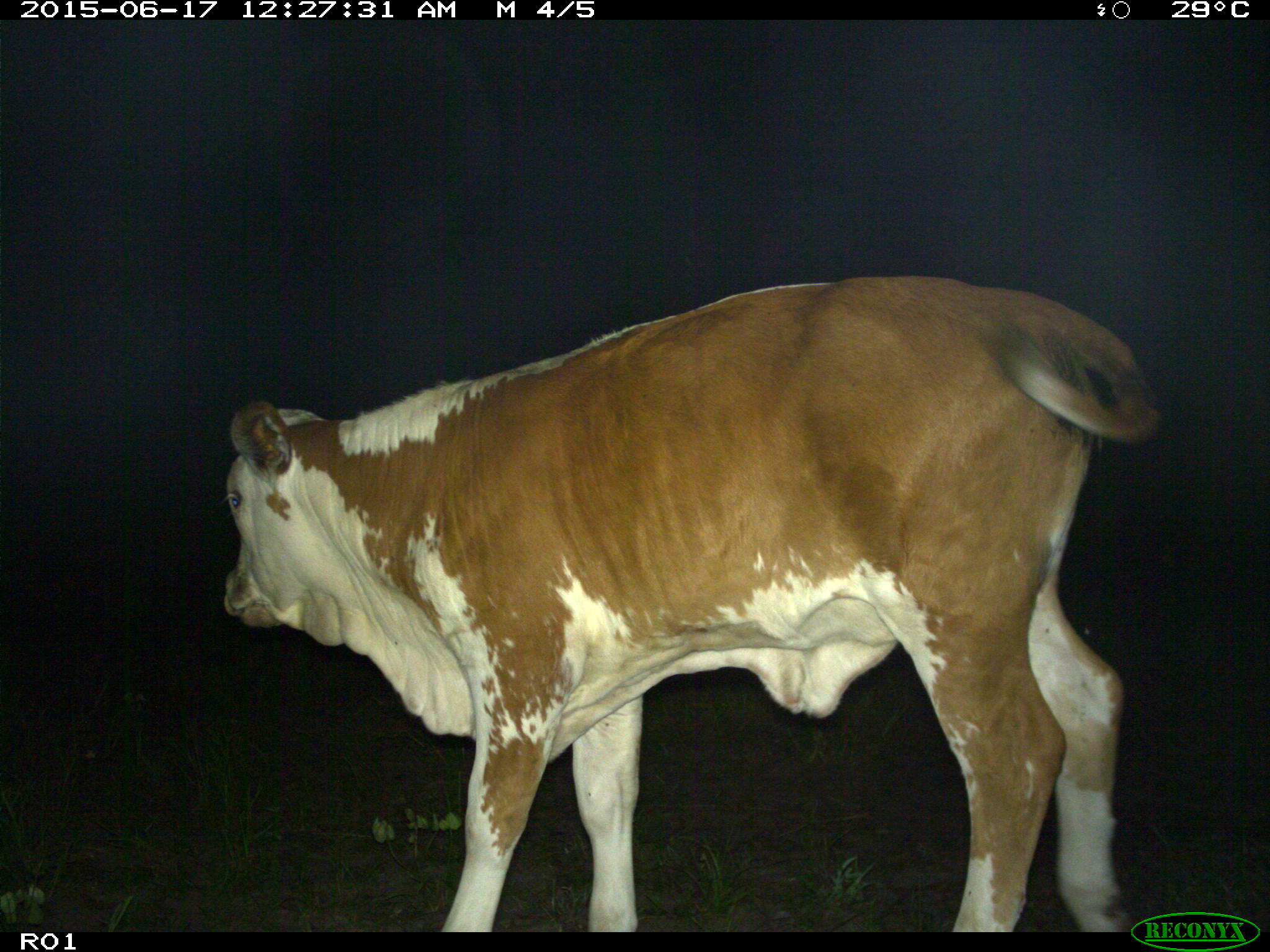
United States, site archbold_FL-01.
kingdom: Animalia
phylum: Chordata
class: Mammalia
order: Artiodactyla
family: Bovidae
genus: Bos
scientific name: Bos taurus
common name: domestic cow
Bos taurus (domestic cow).